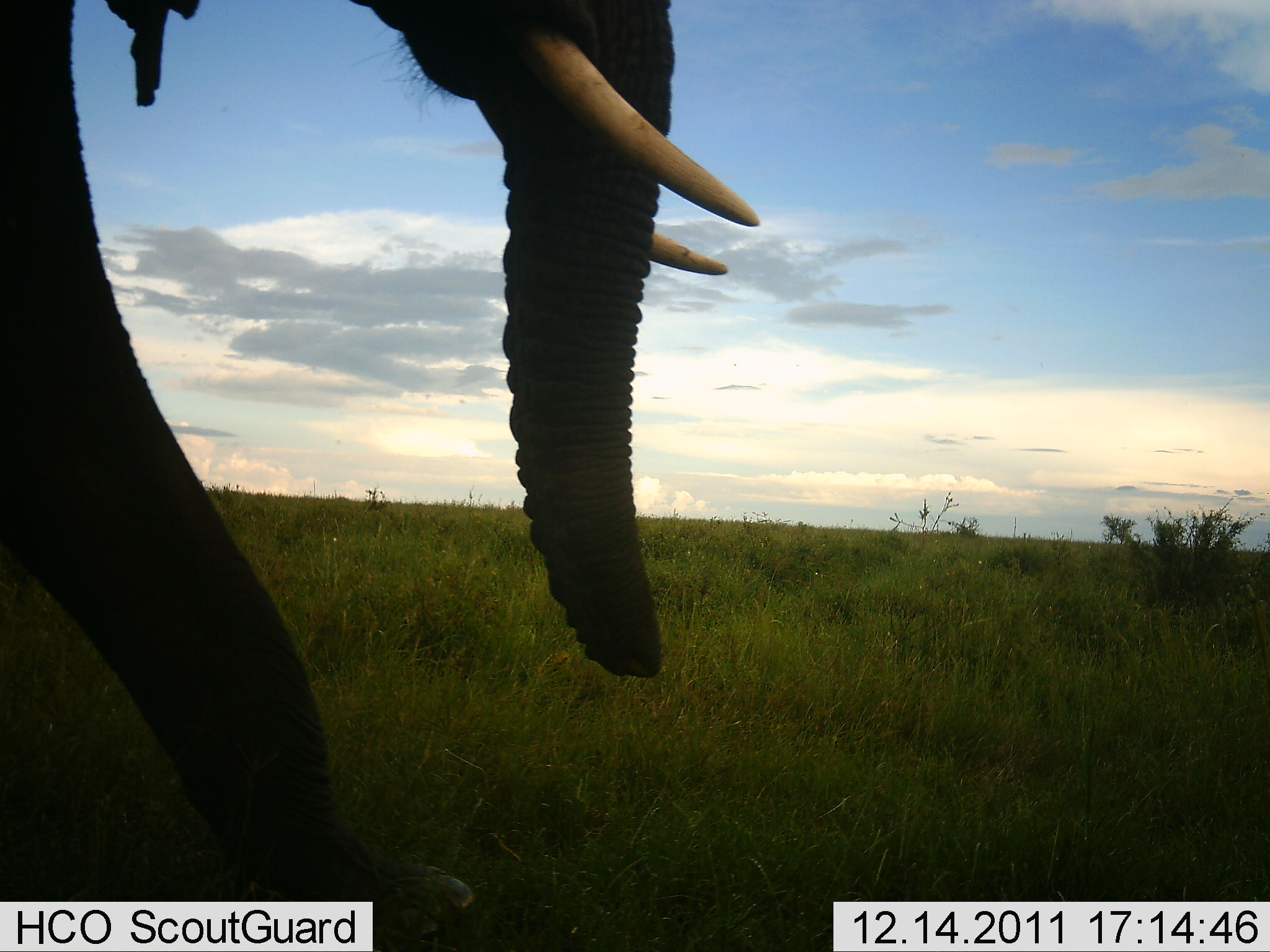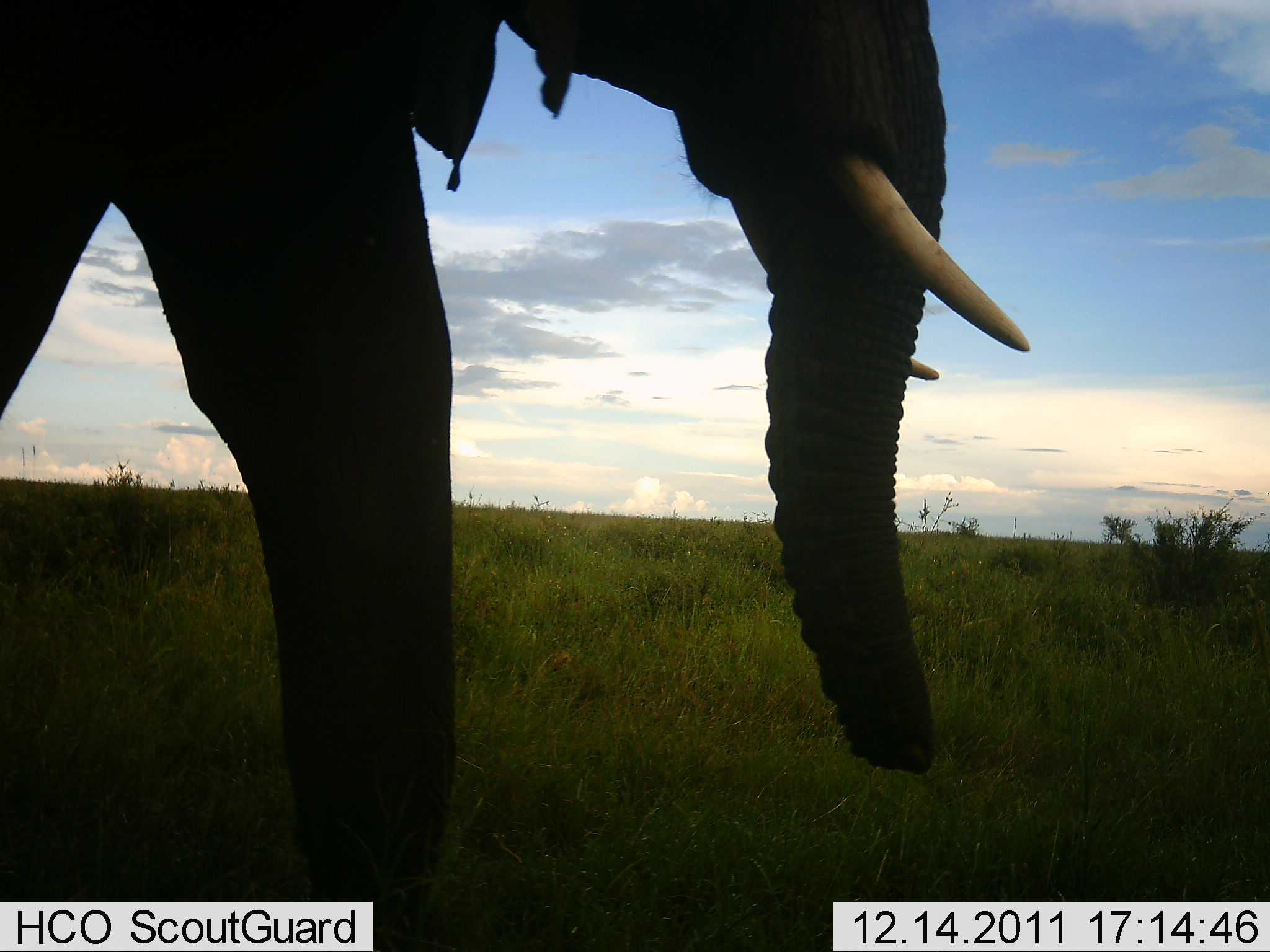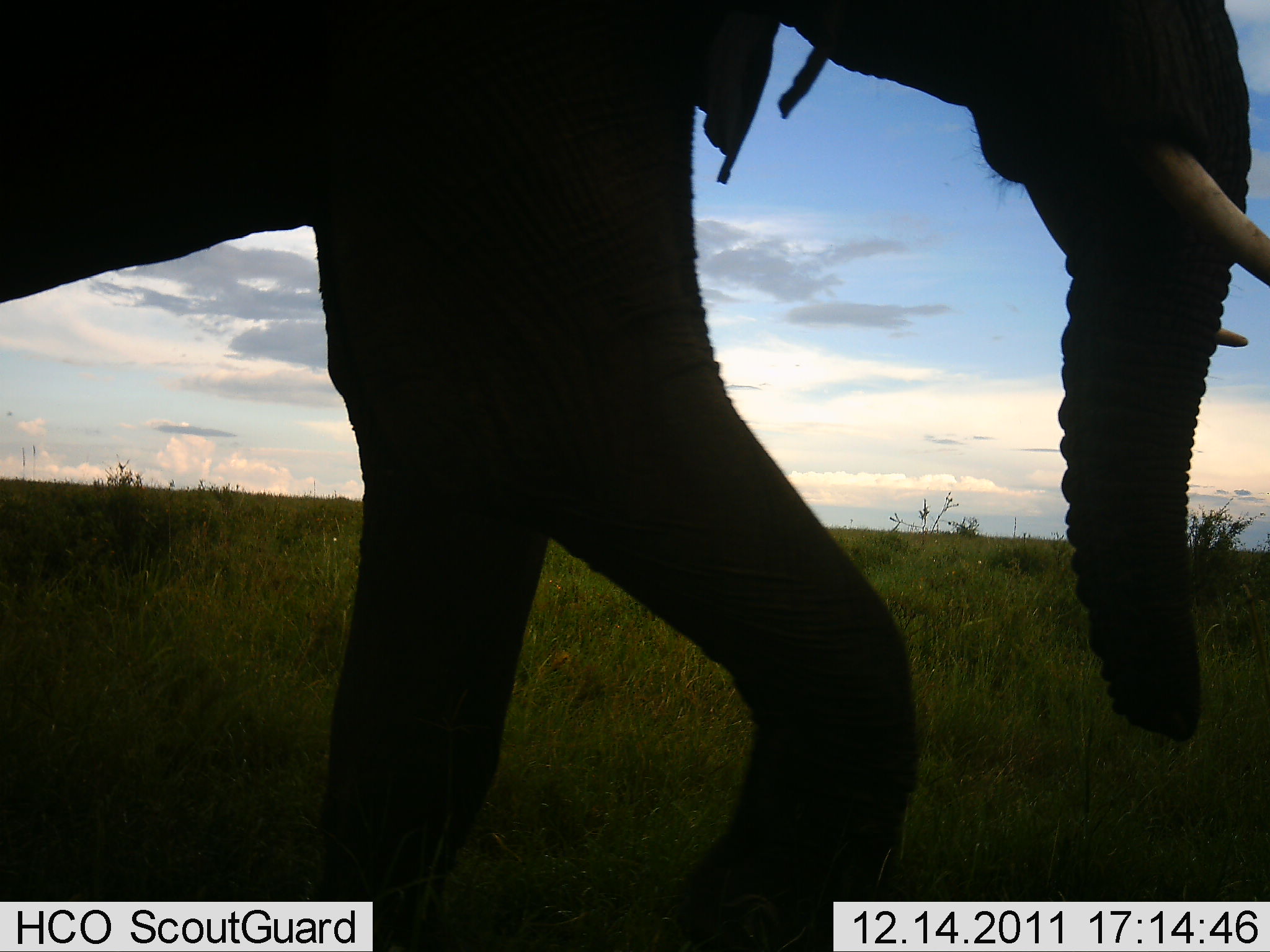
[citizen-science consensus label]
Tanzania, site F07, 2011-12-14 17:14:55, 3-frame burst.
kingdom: Animalia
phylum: Chordata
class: Mammalia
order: Proboscidea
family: Elephantidae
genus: Loxodonta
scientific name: Loxodonta africana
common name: african bush elephant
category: elephant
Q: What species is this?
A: Elephant (african bush elephant) (Loxodonta africana).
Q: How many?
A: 1.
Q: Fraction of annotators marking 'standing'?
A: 0%.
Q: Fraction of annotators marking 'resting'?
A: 0%.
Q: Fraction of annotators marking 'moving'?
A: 100%.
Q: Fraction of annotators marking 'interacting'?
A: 0%.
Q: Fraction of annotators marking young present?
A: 0%.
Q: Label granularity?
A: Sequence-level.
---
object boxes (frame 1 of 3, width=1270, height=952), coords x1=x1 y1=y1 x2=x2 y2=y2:
animal: x1=0 y1=1 x2=760 y2=952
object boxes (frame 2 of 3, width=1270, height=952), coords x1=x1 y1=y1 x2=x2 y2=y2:
animal: x1=0 y1=1 x2=1031 y2=952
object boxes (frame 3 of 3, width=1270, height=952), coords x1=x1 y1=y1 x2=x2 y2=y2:
animal: x1=1 y1=2 x2=1270 y2=952